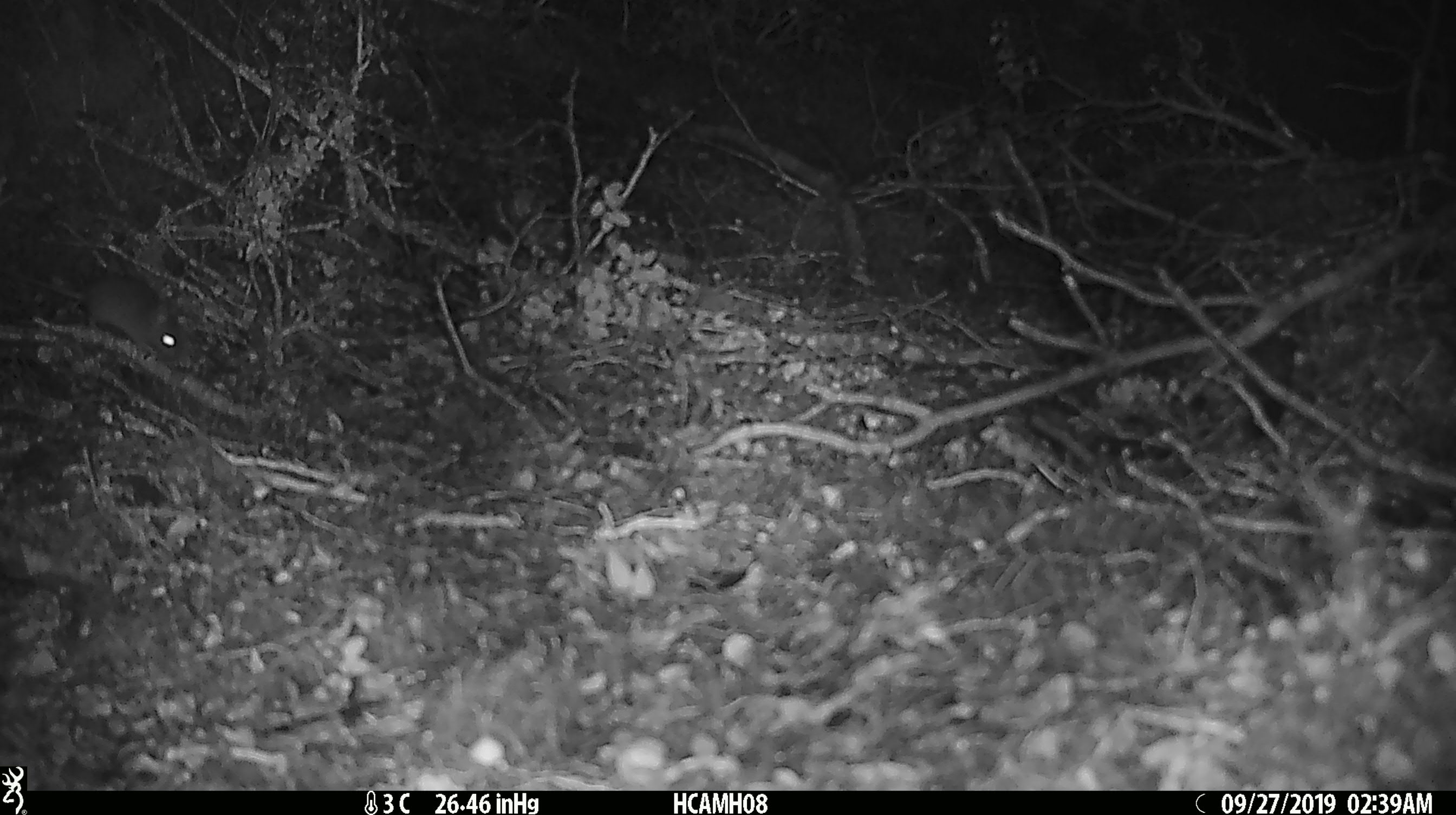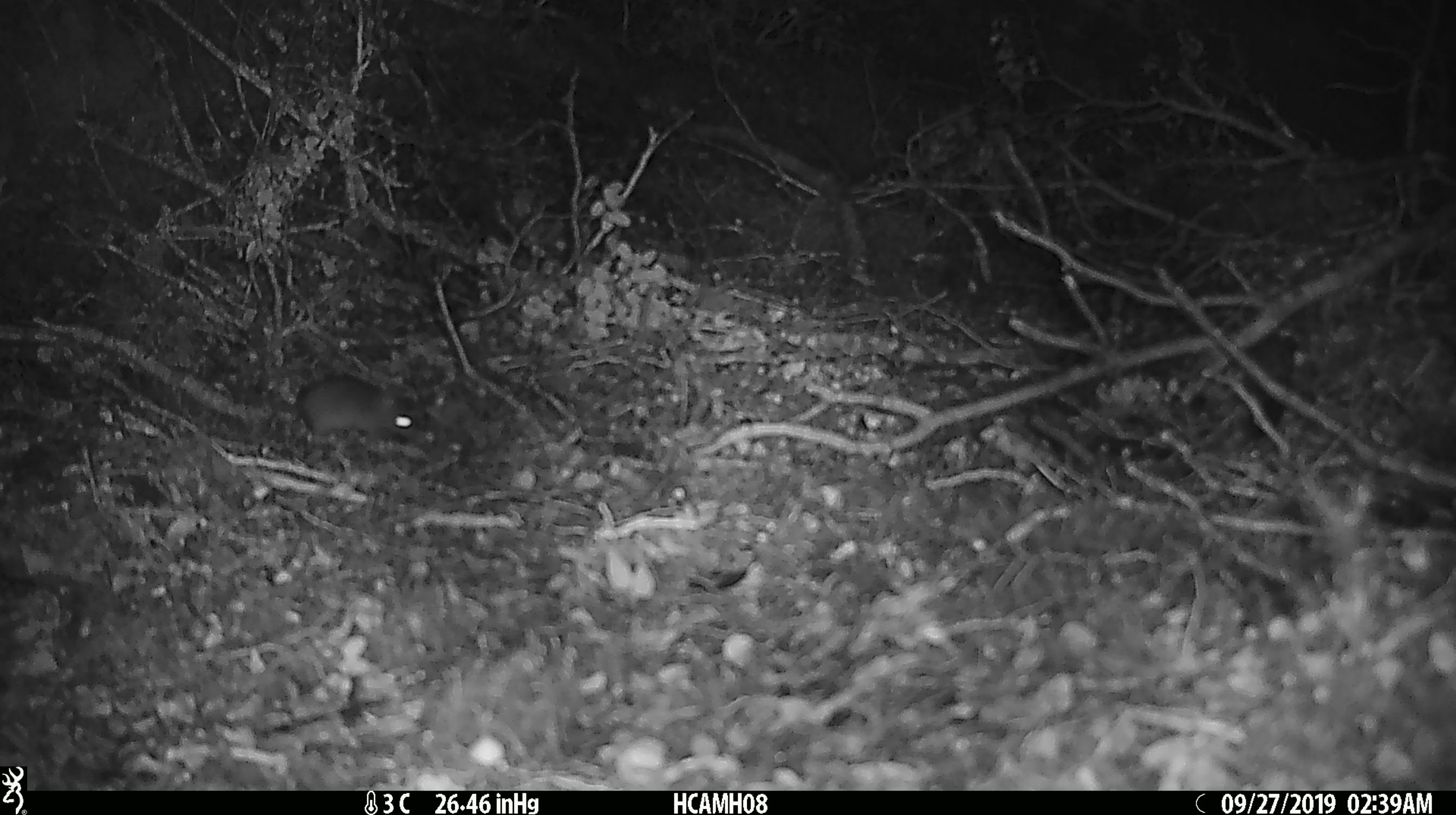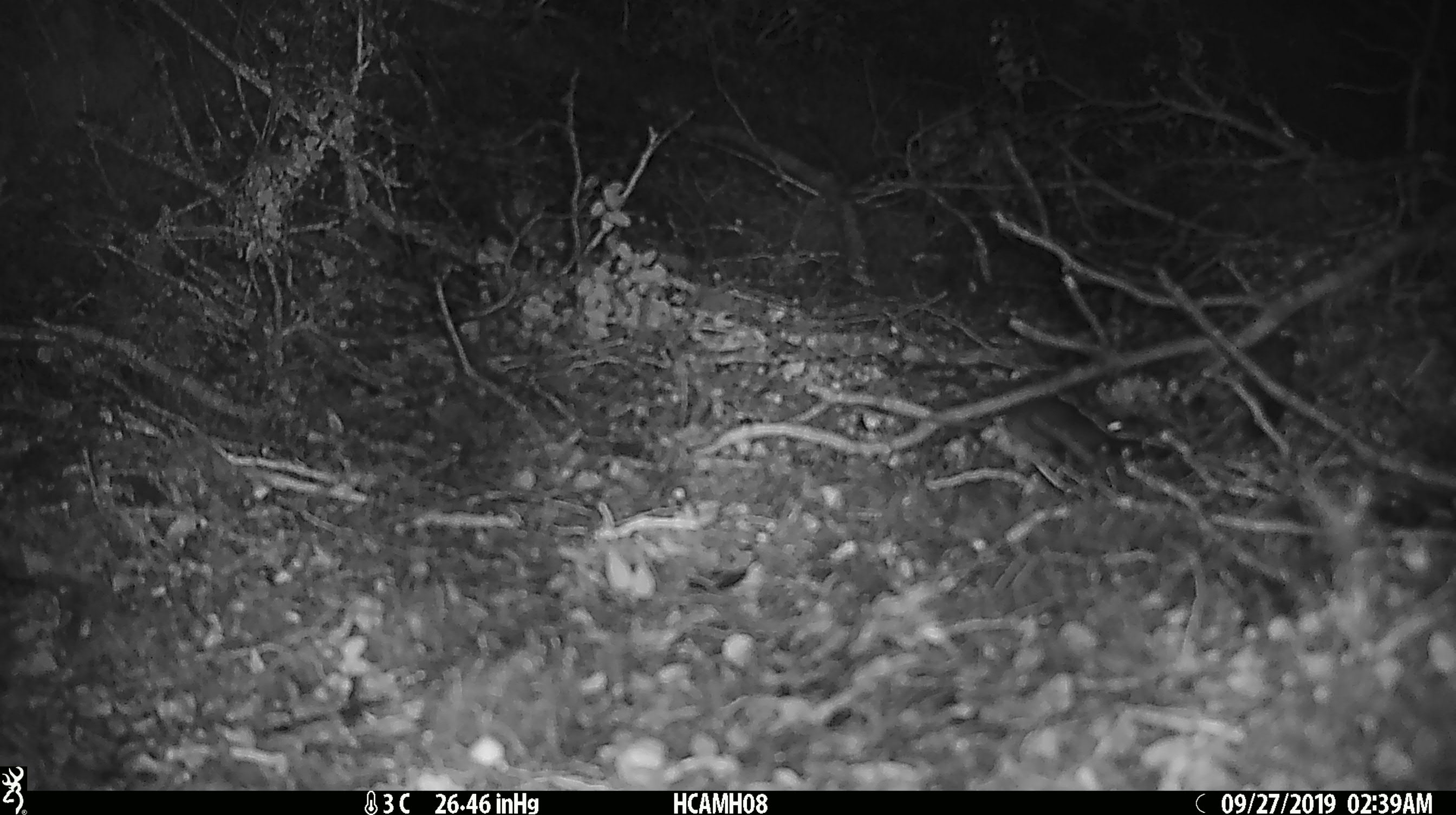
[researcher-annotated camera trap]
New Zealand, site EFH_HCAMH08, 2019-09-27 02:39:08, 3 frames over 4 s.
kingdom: Animalia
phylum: Chordata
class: Mammalia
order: Rodentia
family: Muridae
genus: Mus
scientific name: Mus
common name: mouse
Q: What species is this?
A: Mouse (Mus).